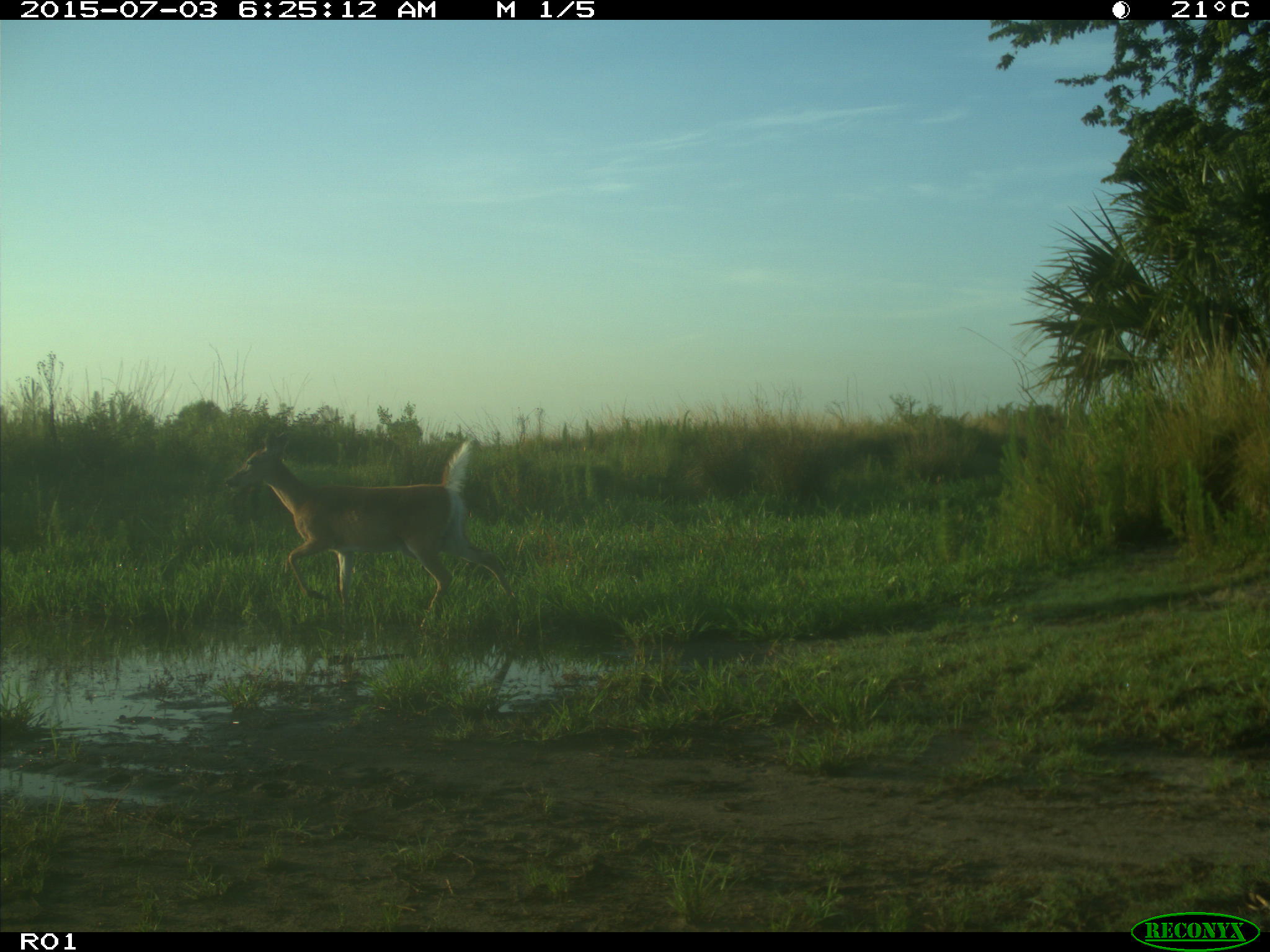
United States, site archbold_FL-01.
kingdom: Animalia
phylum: Chordata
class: Mammalia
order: Artiodactyla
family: Cervidae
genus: Odocoileus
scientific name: Odocoileus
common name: deer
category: unidentified deer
Unidentified deer (deer) (Odocoileus).